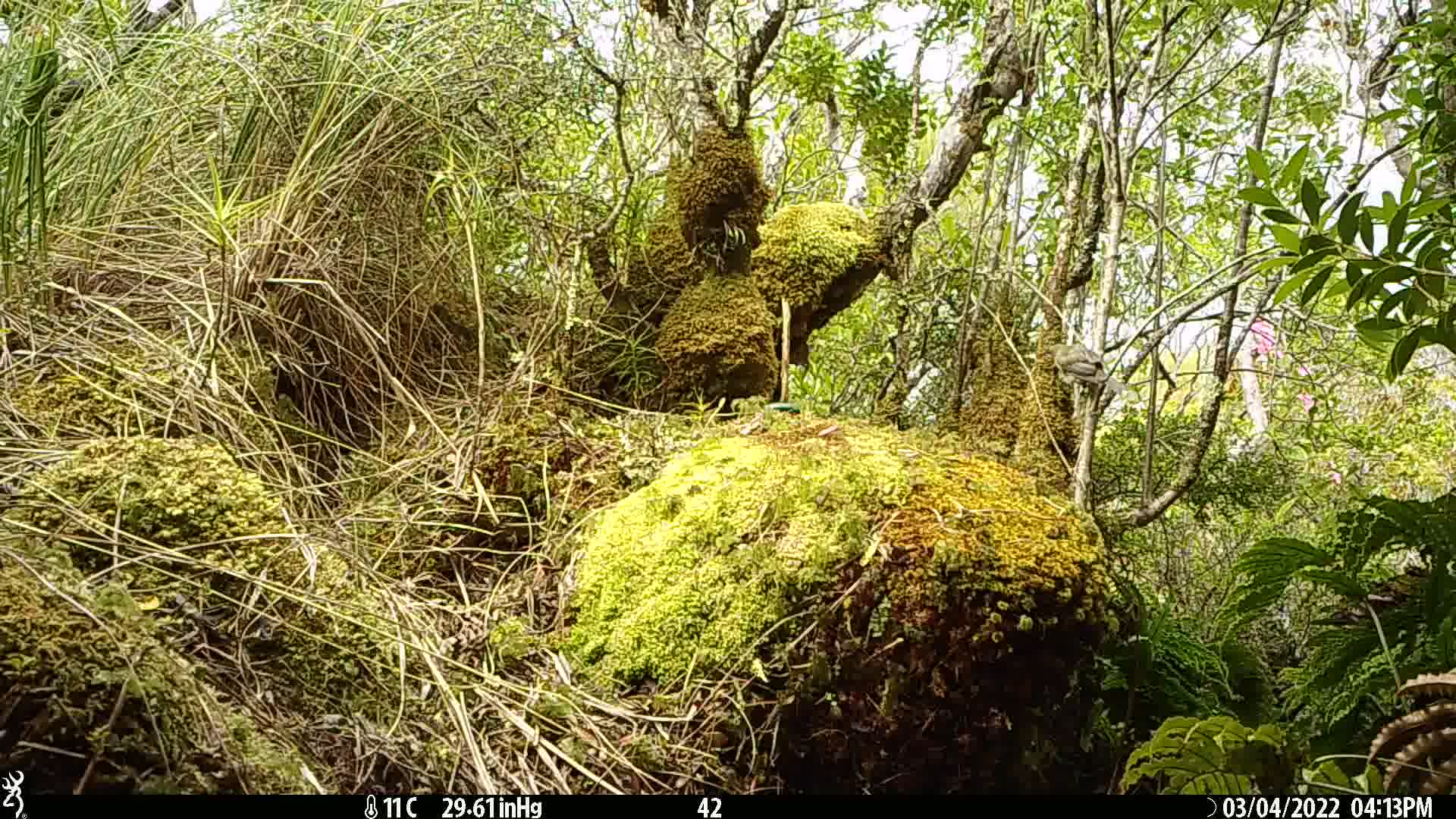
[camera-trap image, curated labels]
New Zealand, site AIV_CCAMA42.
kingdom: Animalia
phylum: Chordata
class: Aves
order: Passeriformes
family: Meliphagidae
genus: Anthornis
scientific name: Anthornis melanura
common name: new zealand bellbird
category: bellbird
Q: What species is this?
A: Bellbird (new zealand bellbird) (Anthornis melanura).